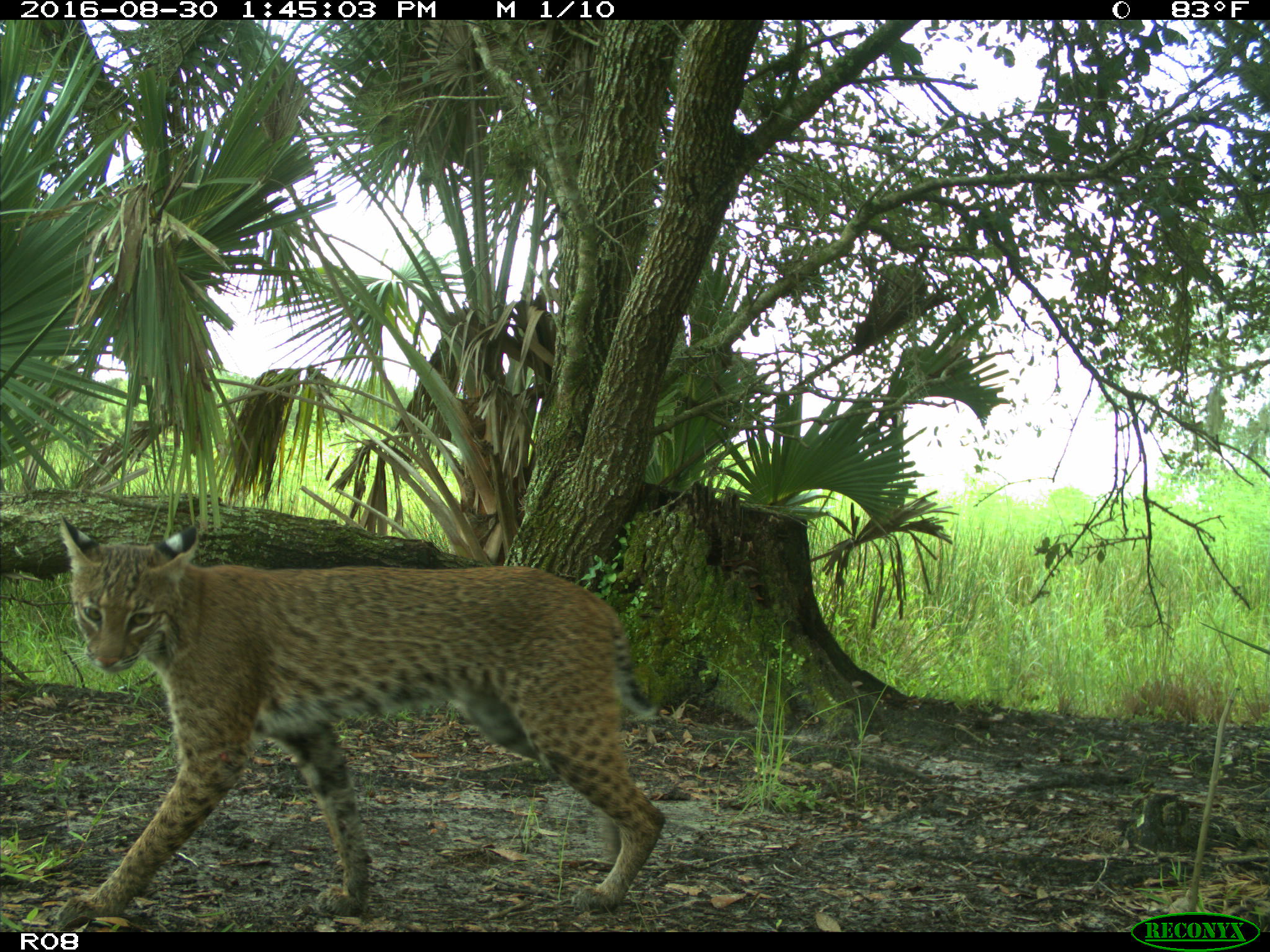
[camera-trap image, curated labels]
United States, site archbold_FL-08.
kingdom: Animalia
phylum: Chordata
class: Mammalia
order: Carnivora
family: Felidae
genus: Lynx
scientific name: Lynx rufus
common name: bobcat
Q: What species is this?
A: Lynx rufus (bobcat).